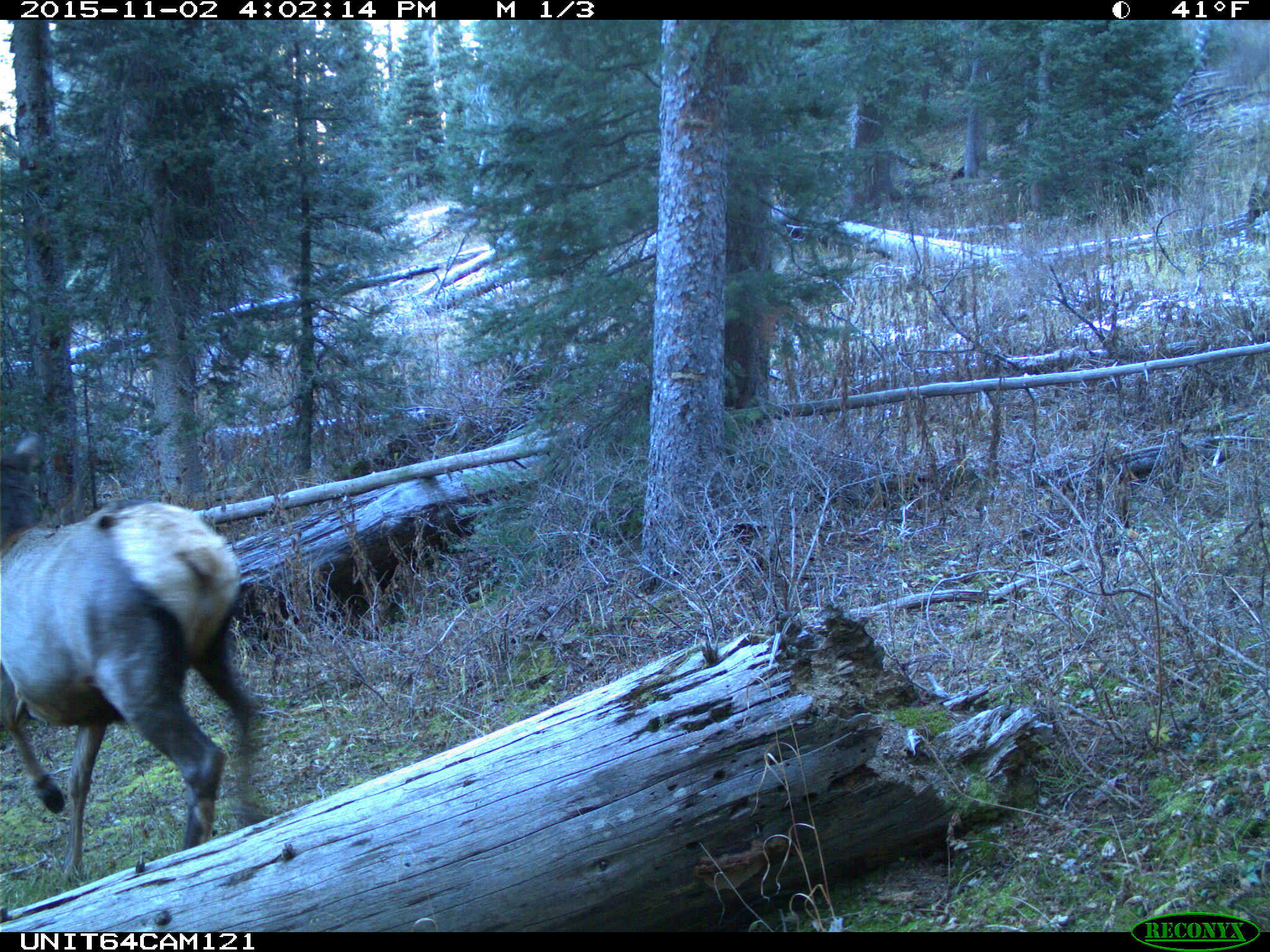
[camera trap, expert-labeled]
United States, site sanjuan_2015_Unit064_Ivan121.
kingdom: Animalia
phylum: Chordata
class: Mammalia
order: Artiodactyla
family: Cervidae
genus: Cervus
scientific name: Cervus elaphus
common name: red deer